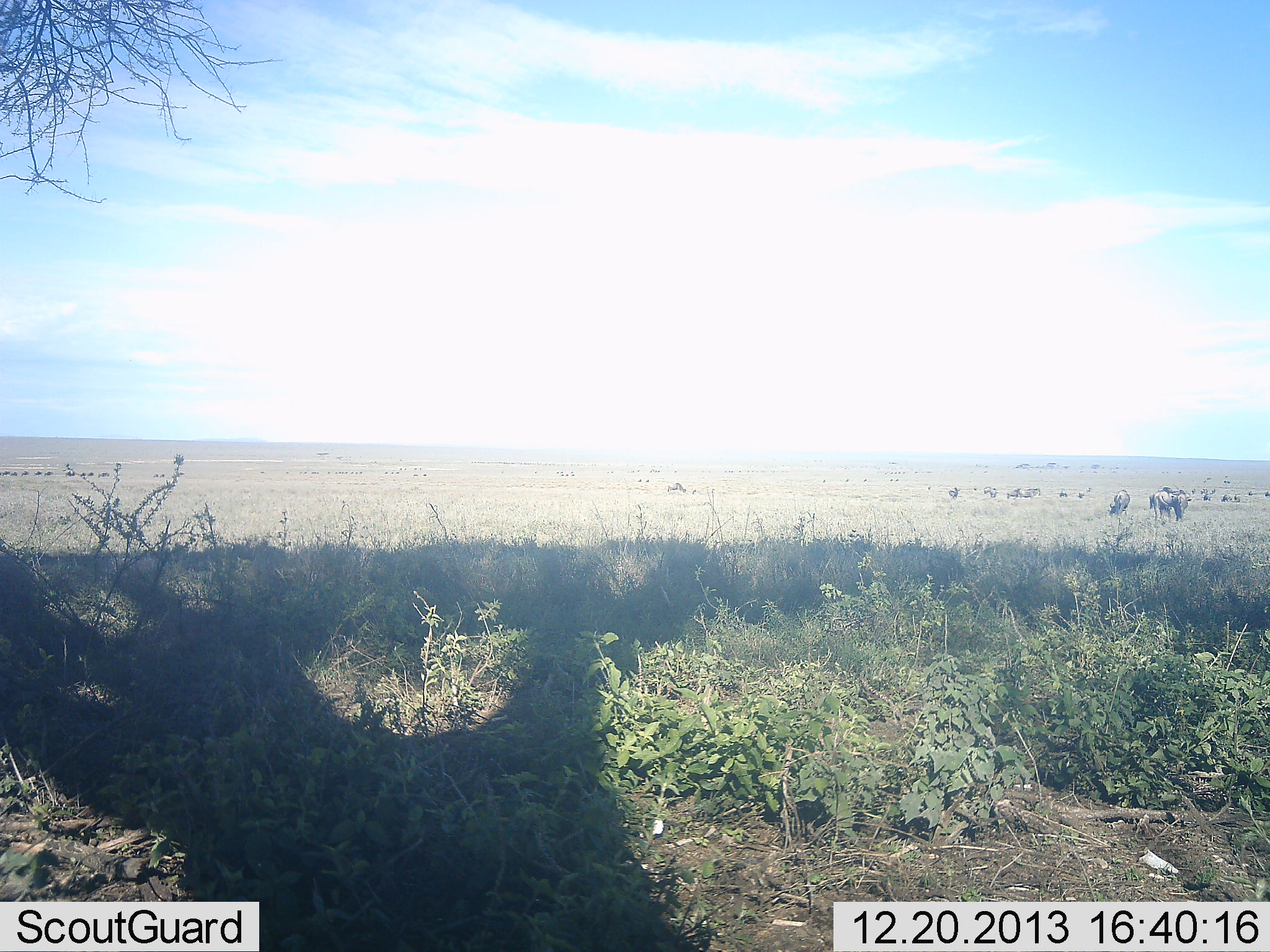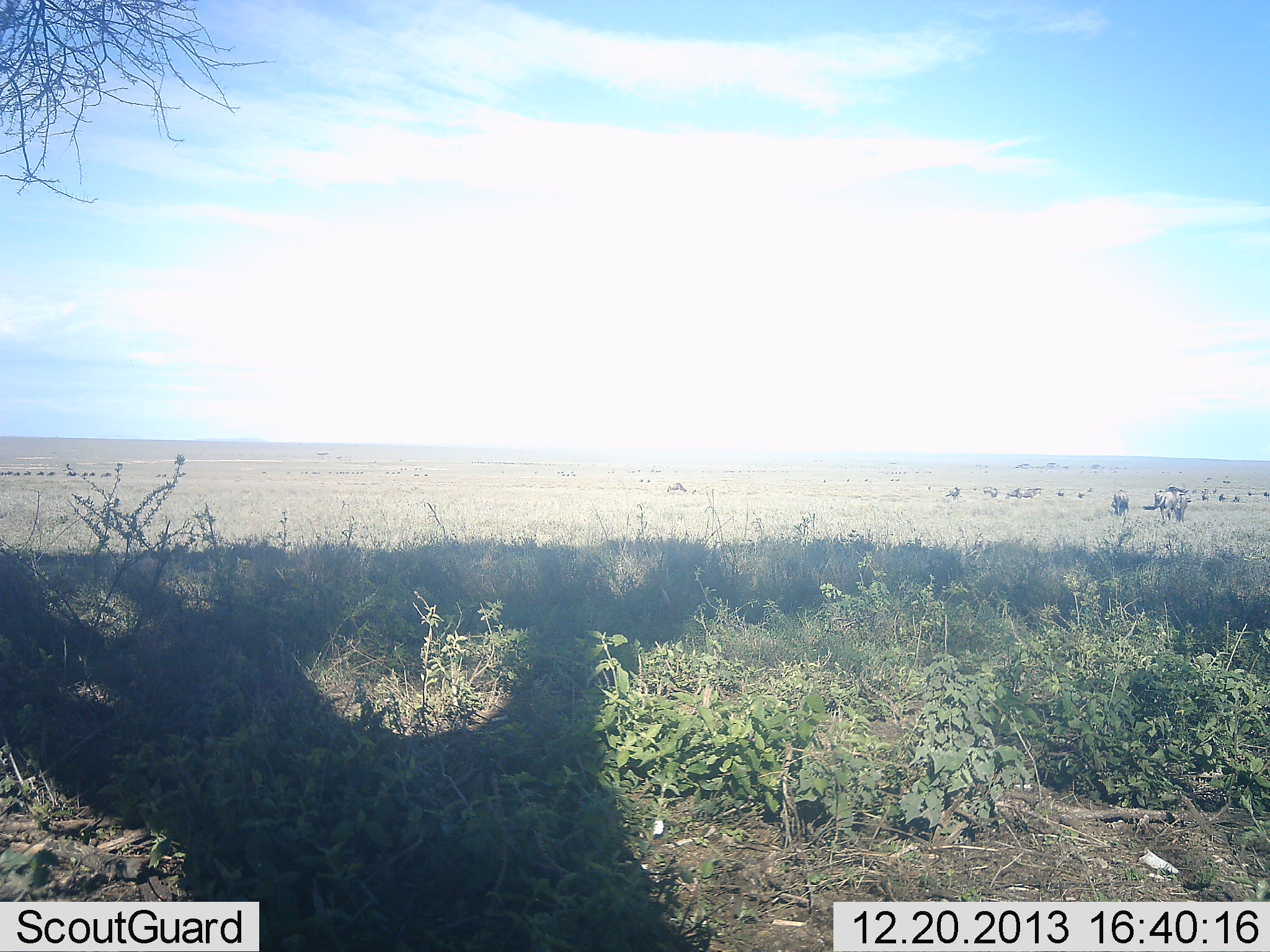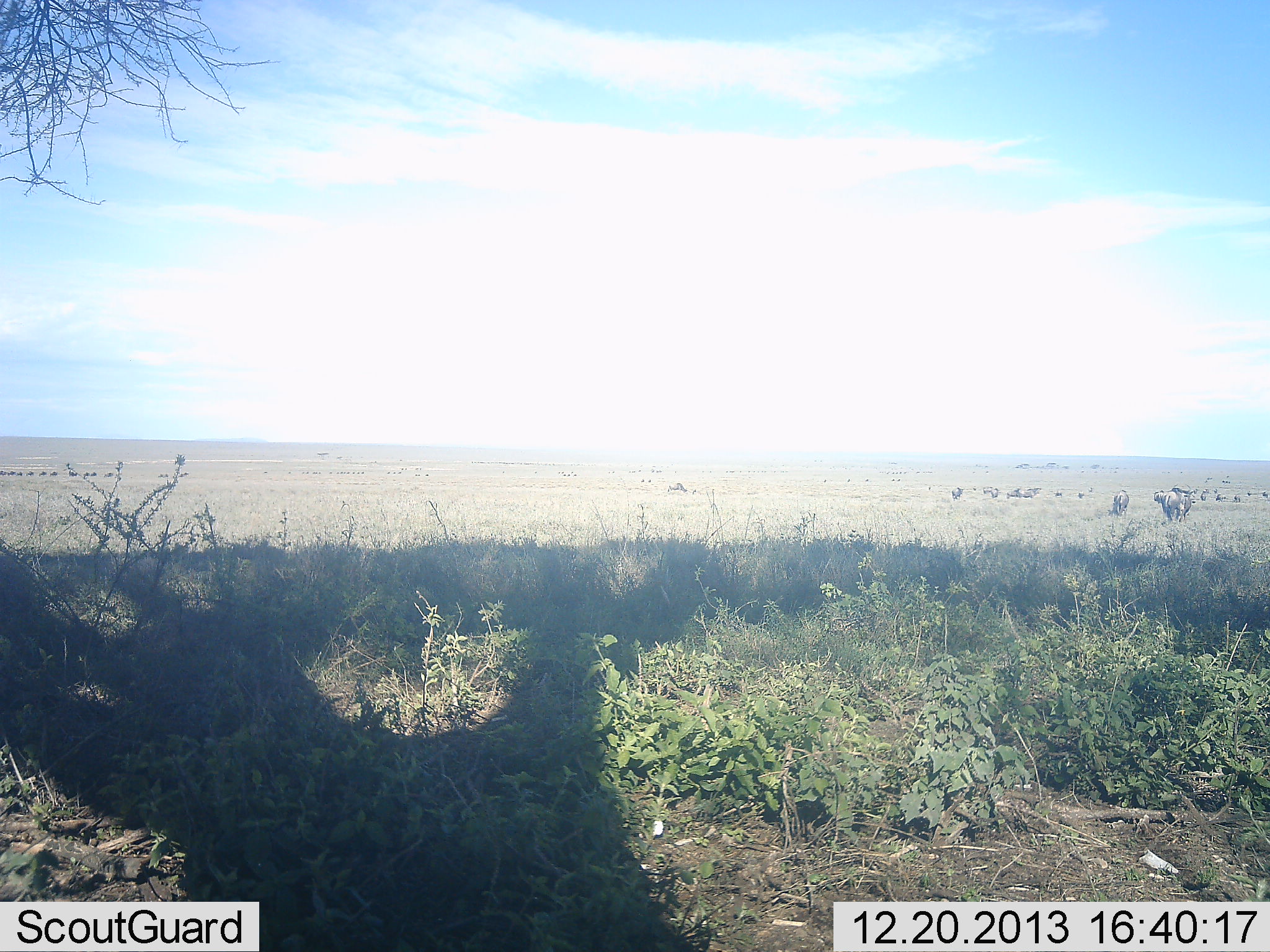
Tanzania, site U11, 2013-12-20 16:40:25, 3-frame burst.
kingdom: Animalia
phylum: Chordata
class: Mammalia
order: Artiodactyla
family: Bovidae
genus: Connochaetes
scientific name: Connochaetes taurinus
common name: blue wildebeest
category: wildebeest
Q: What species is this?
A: Wildebeest (blue wildebeest) (Connochaetes taurinus).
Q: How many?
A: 11-50.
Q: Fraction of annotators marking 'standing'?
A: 60%.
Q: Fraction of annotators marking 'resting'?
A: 0%.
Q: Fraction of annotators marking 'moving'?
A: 60%.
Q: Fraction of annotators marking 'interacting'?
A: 0%.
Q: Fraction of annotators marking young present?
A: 0%.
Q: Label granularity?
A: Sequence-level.